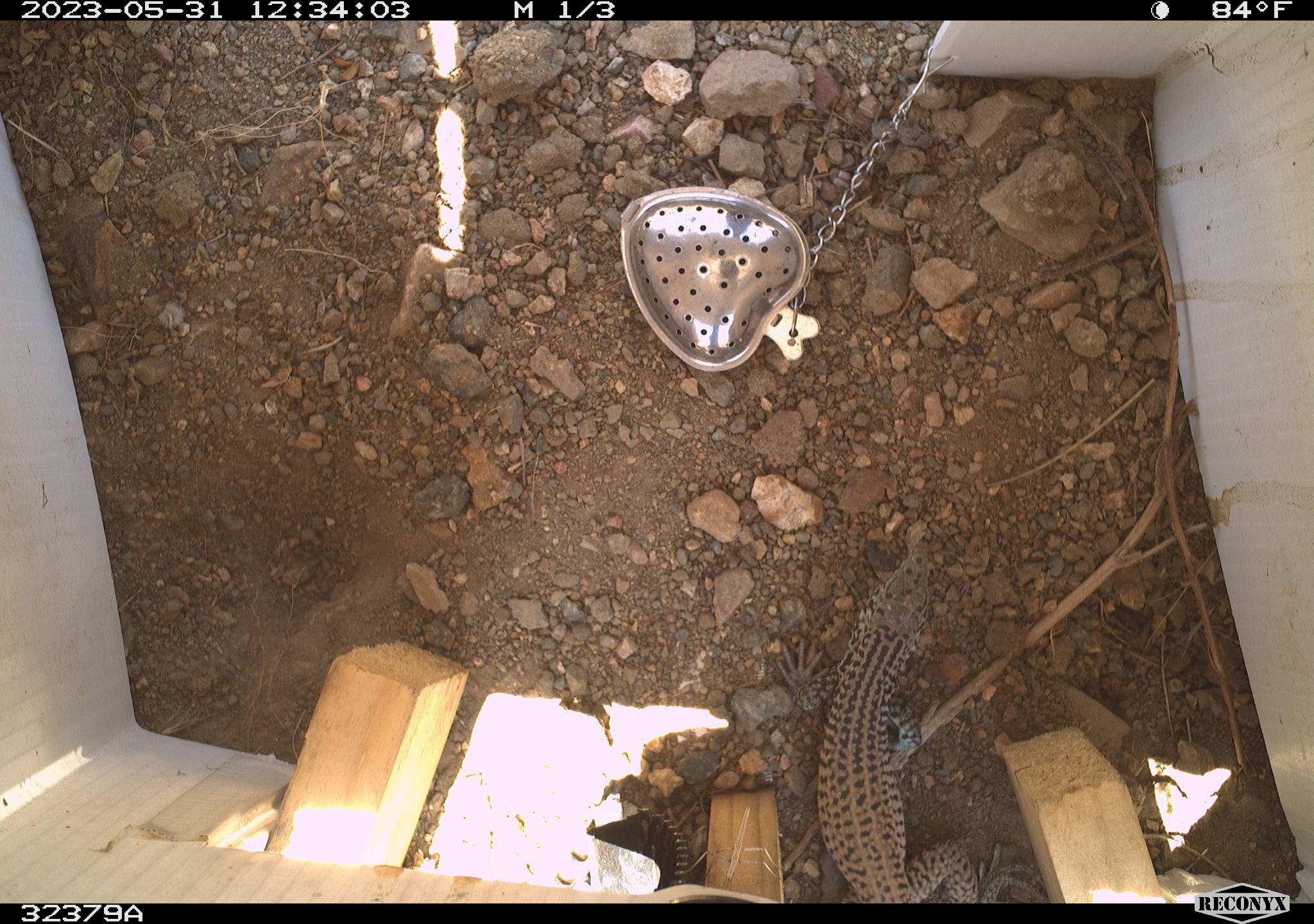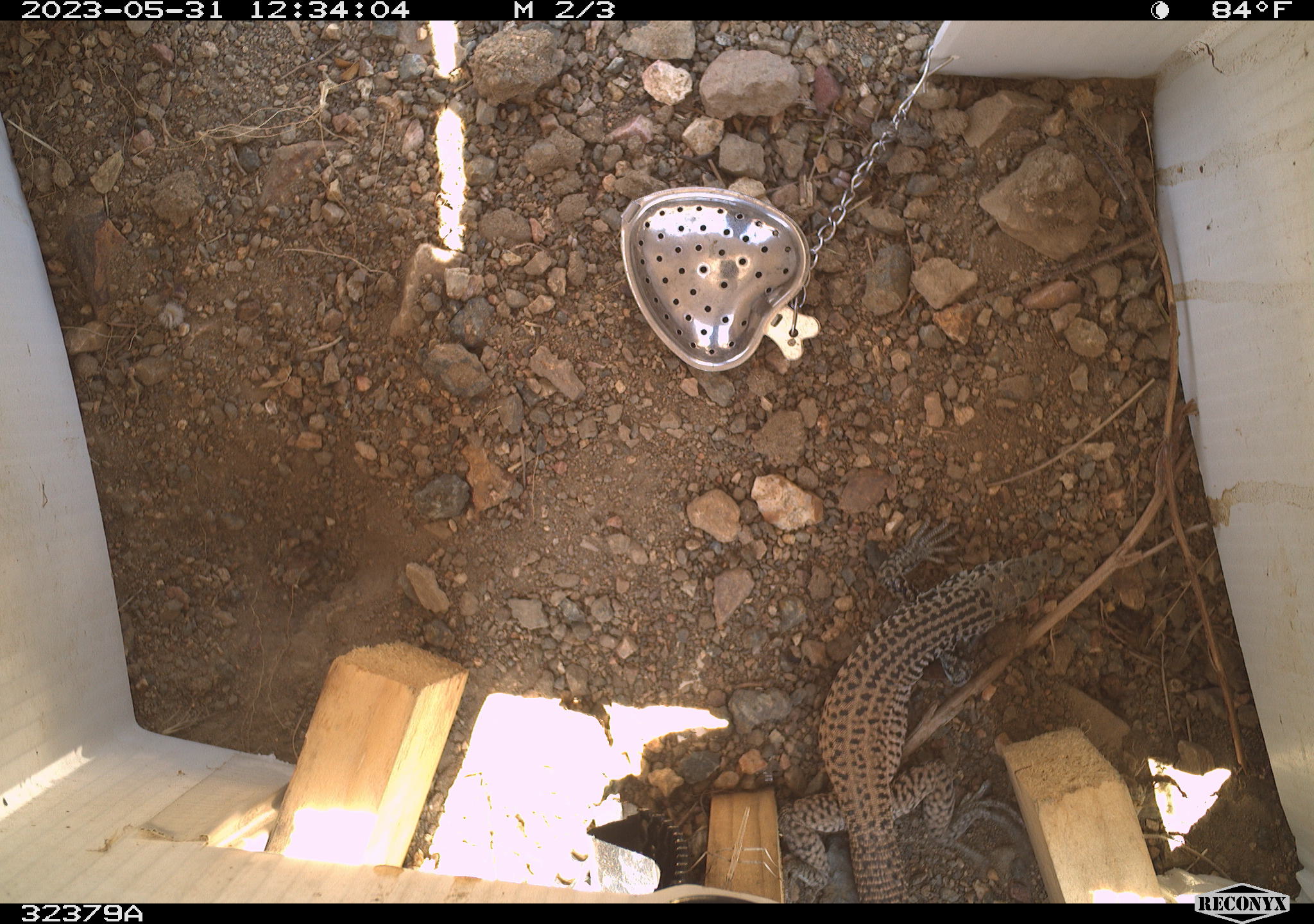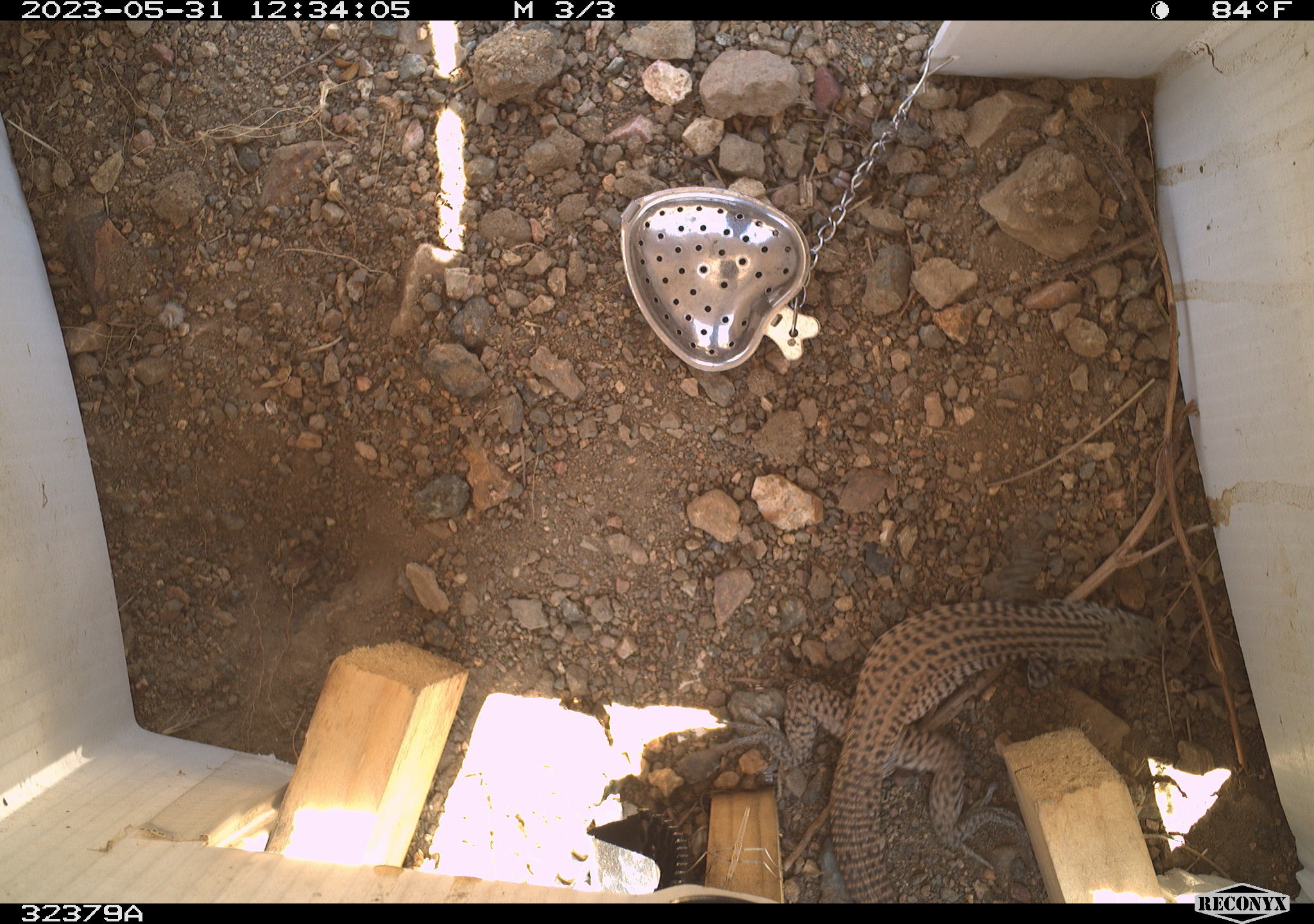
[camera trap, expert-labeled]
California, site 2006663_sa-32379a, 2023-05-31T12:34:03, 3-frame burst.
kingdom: Animalia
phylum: Chordata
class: Reptilia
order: Squamata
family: Teiidae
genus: Aspidoscelis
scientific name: Aspidoscelis tigris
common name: western whiptail